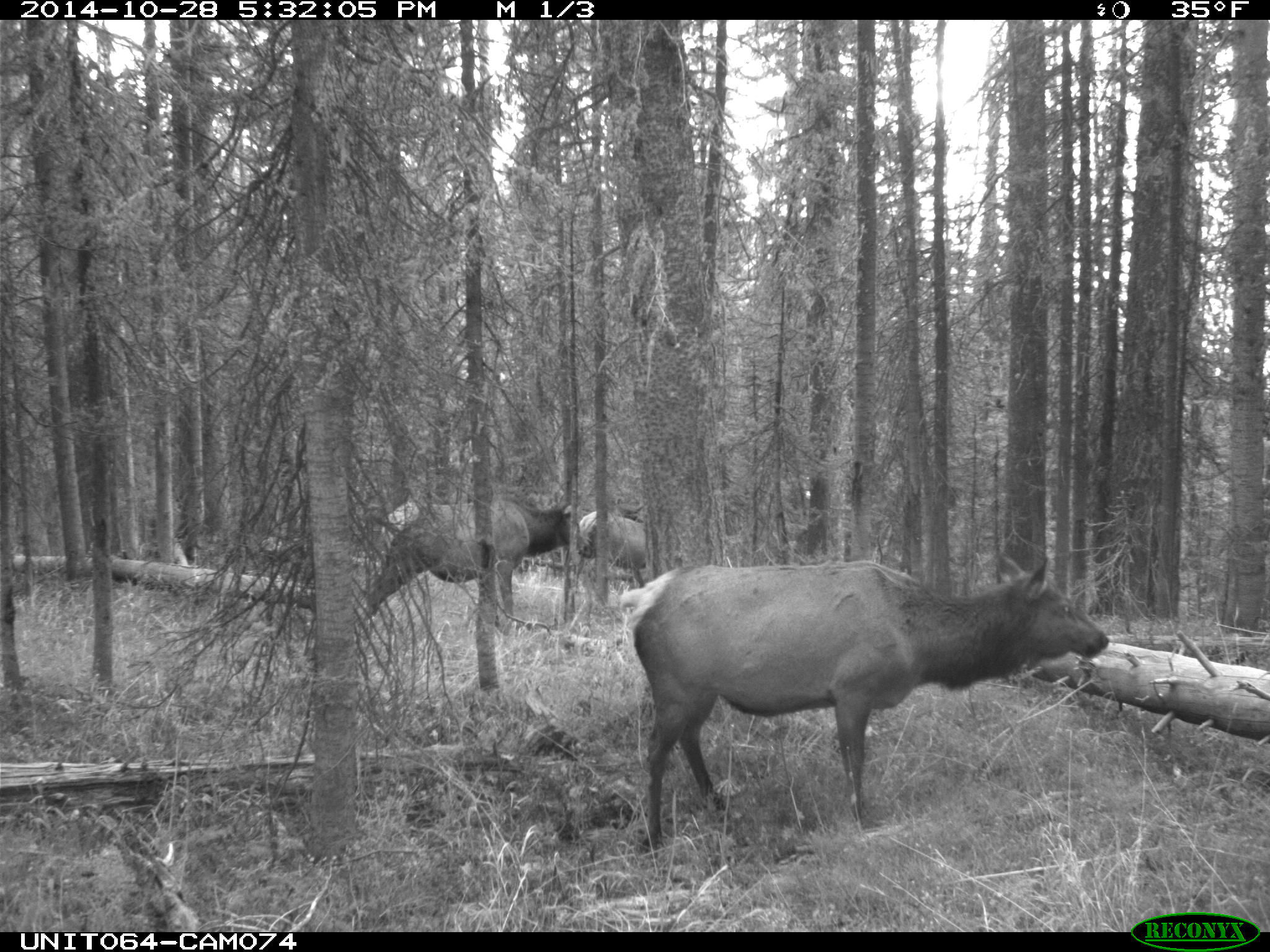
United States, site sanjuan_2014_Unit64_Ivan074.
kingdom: Animalia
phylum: Chordata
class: Mammalia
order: Artiodactyla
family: Cervidae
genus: Cervus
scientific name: Cervus elaphus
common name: red deer